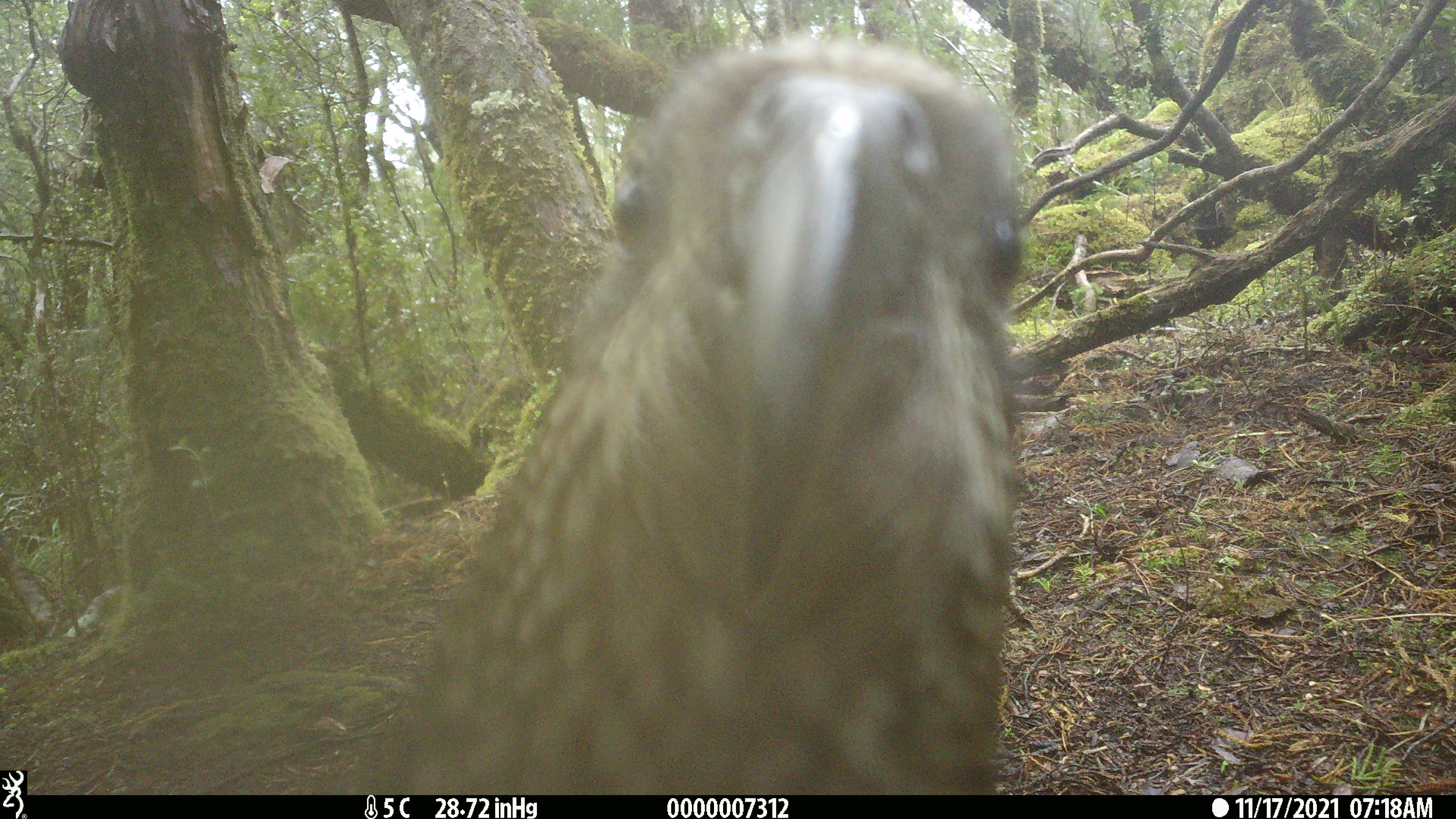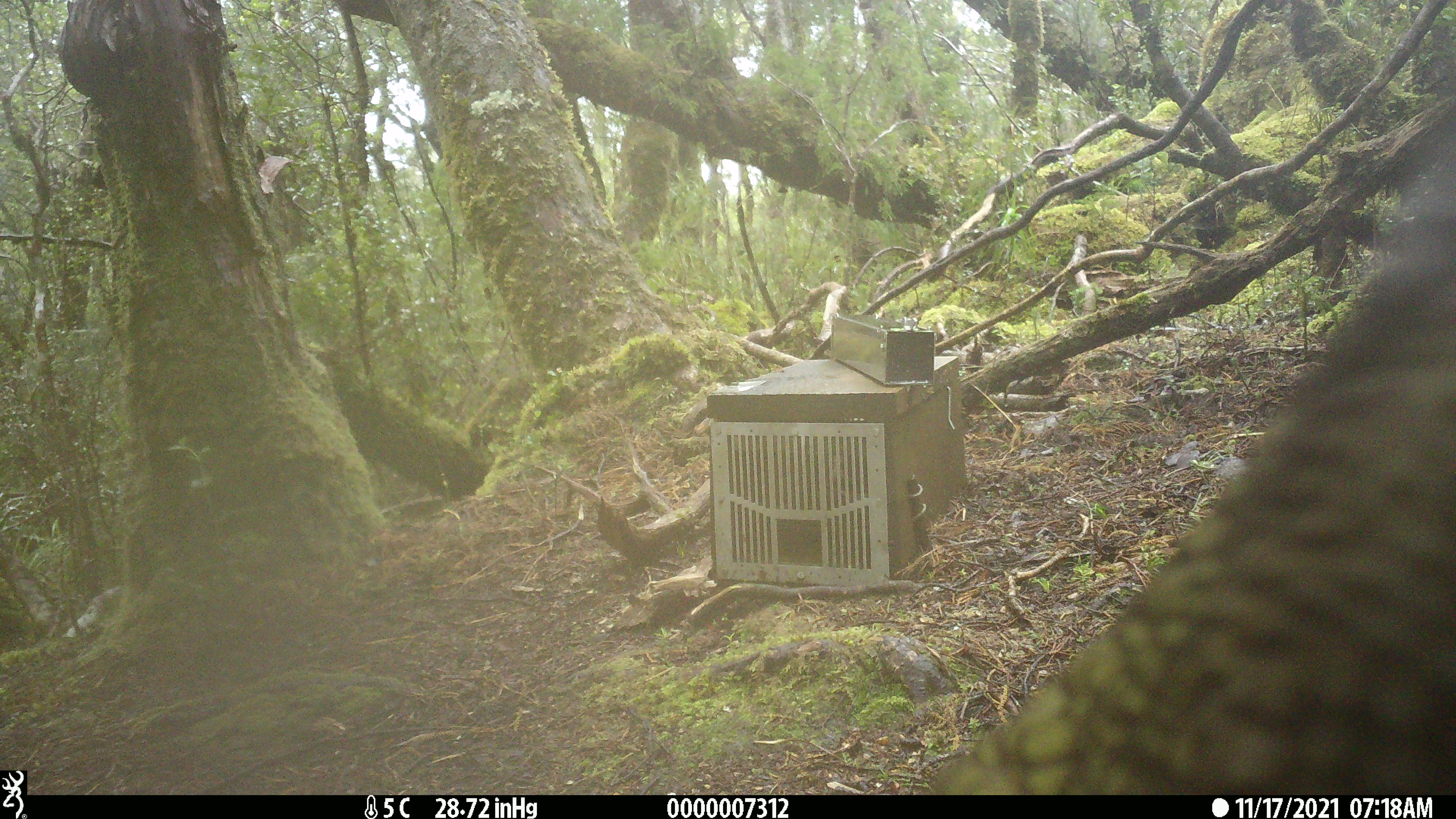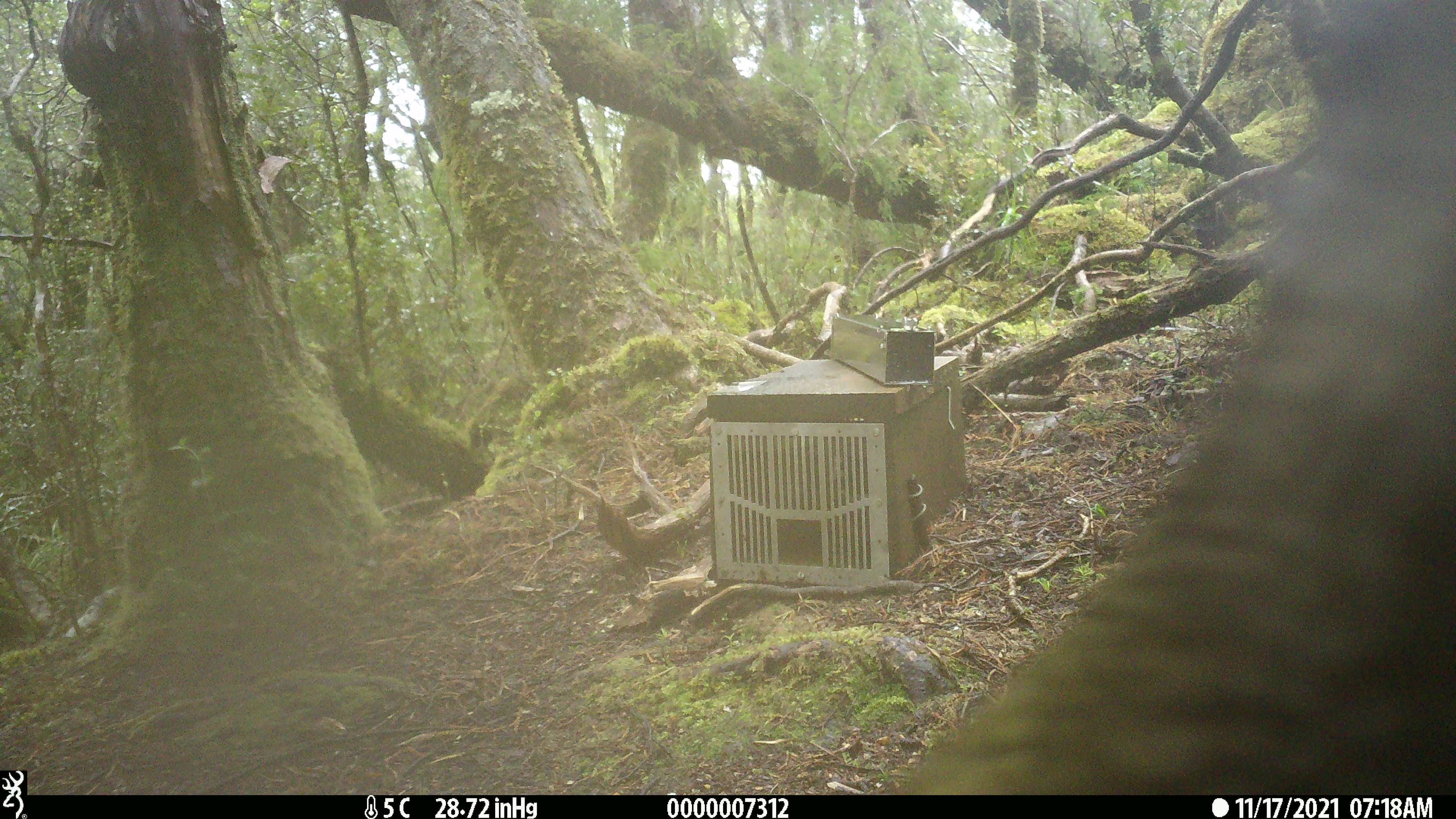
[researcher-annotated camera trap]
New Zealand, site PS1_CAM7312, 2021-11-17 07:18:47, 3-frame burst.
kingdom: Animalia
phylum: Chordata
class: Aves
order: Psittaciformes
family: Strigopidae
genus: Nestor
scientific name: Nestor notabilis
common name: kea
Kea (Nestor notabilis).